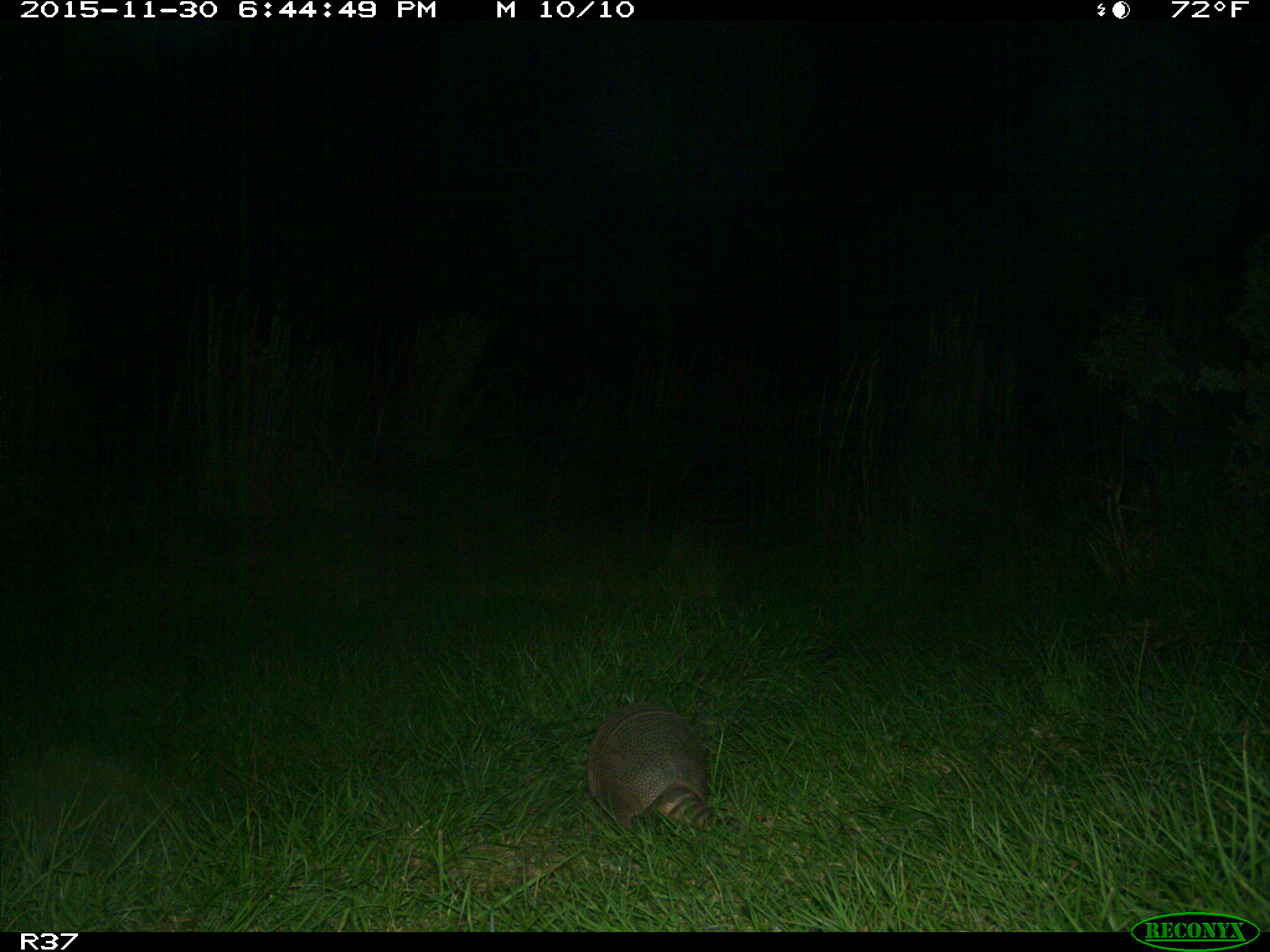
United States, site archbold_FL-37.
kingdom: Animalia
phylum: Chordata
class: Mammalia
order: Cingulata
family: Dasypodidae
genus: Dasypus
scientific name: Dasypus novemcinctus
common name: nine-banded armadillo